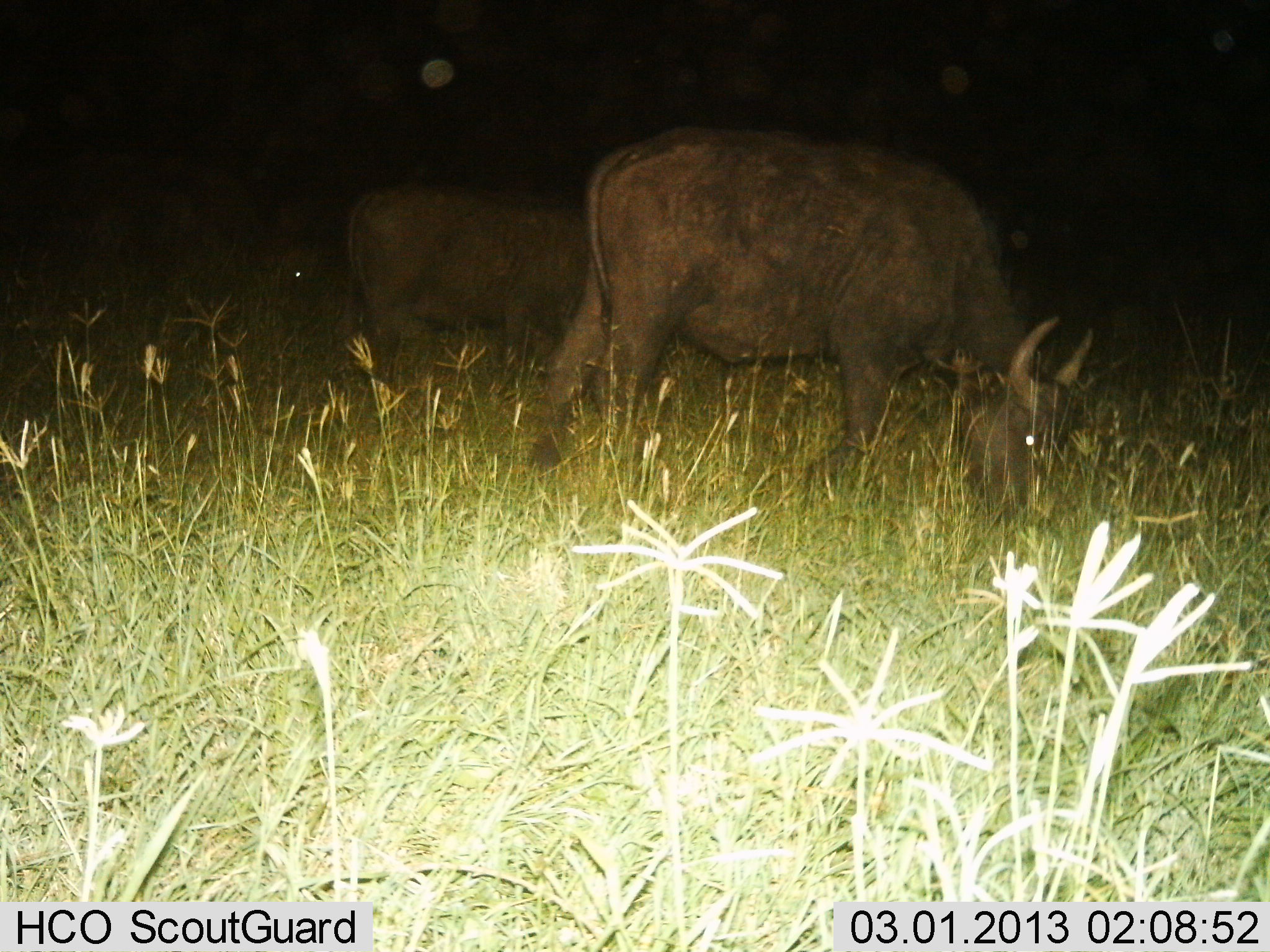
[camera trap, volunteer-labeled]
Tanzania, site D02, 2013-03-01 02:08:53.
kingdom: Animalia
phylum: Chordata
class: Mammalia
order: Artiodactyla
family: Bovidae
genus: Syncerus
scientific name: Syncerus caffer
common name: cape buffalo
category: buffalo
Buffalo (cape buffalo) (Syncerus caffer), count 2. Behavior (volunteer vote fractions): standing 12%, resting 0%, moving 3%, interacting 0%. Young present (vote fraction): 0%. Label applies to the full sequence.